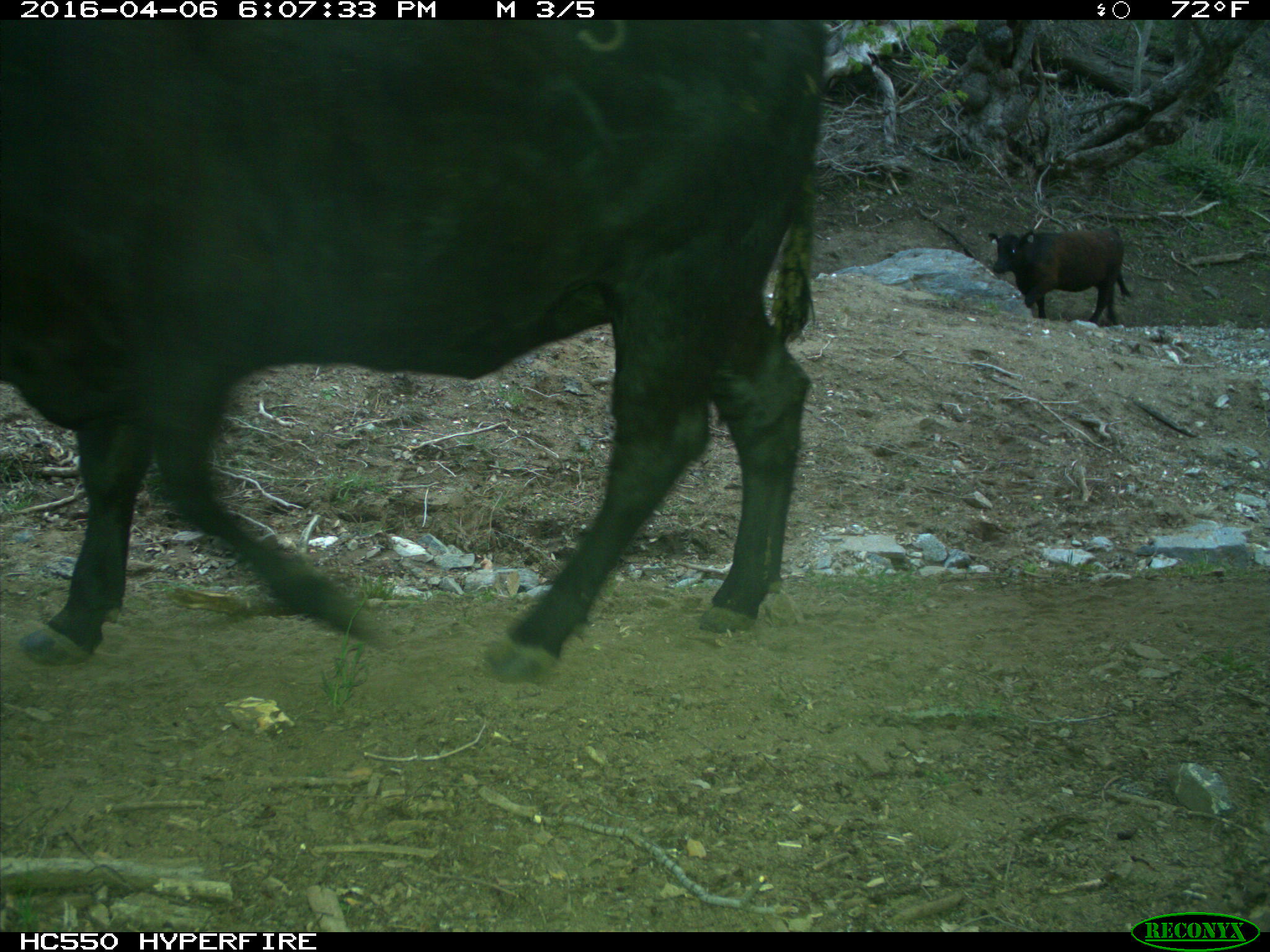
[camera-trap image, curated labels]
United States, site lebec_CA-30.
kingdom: Animalia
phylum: Chordata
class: Mammalia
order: Artiodactyla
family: Bovidae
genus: Bos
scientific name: Bos taurus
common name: domestic cow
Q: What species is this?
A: Bos taurus (domestic cow).